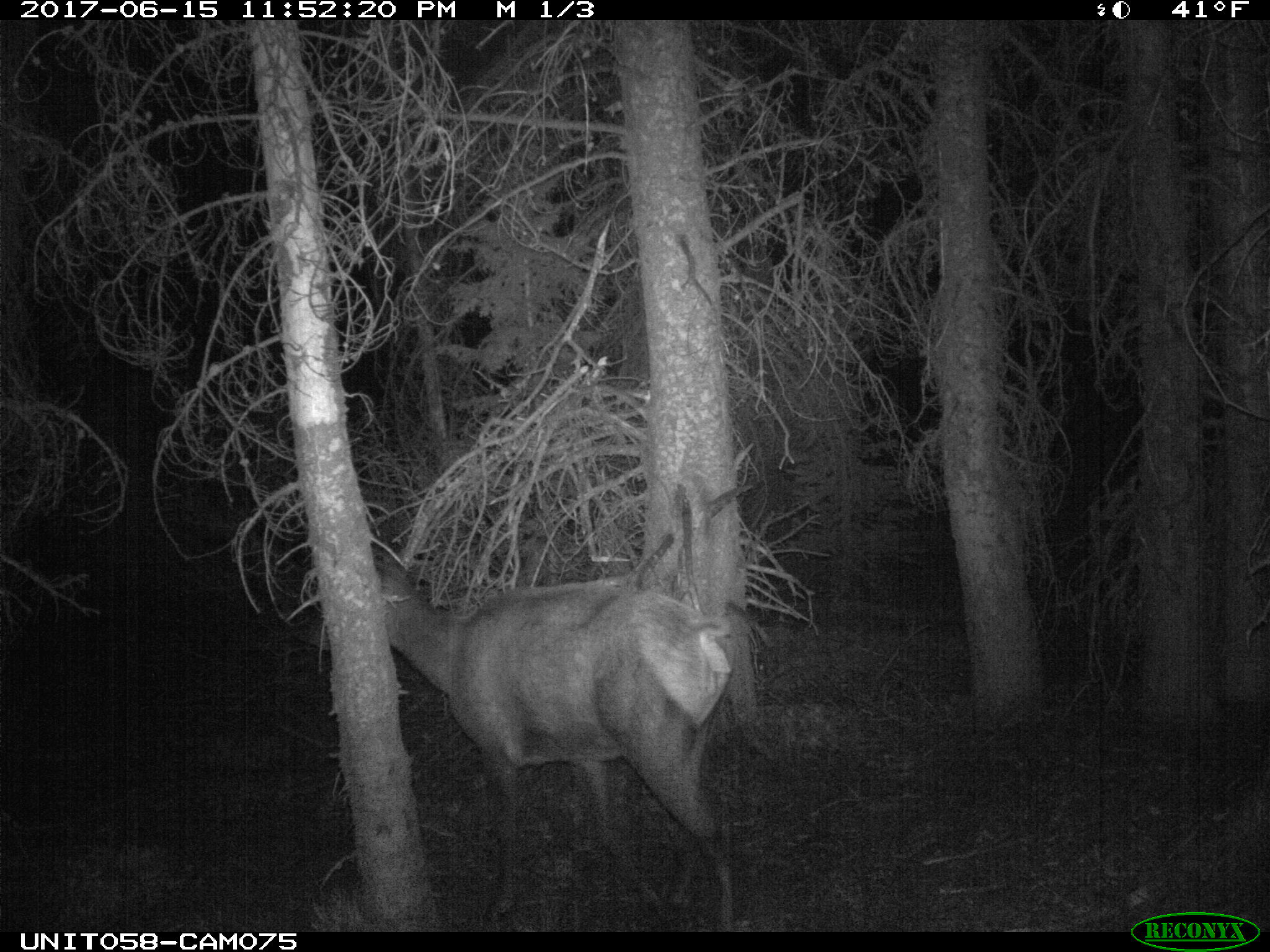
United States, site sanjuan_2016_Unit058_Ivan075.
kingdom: Animalia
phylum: Chordata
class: Mammalia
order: Artiodactyla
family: Cervidae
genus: Cervus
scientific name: Cervus elaphus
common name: red deer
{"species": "Cervus elaphus (red deer)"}